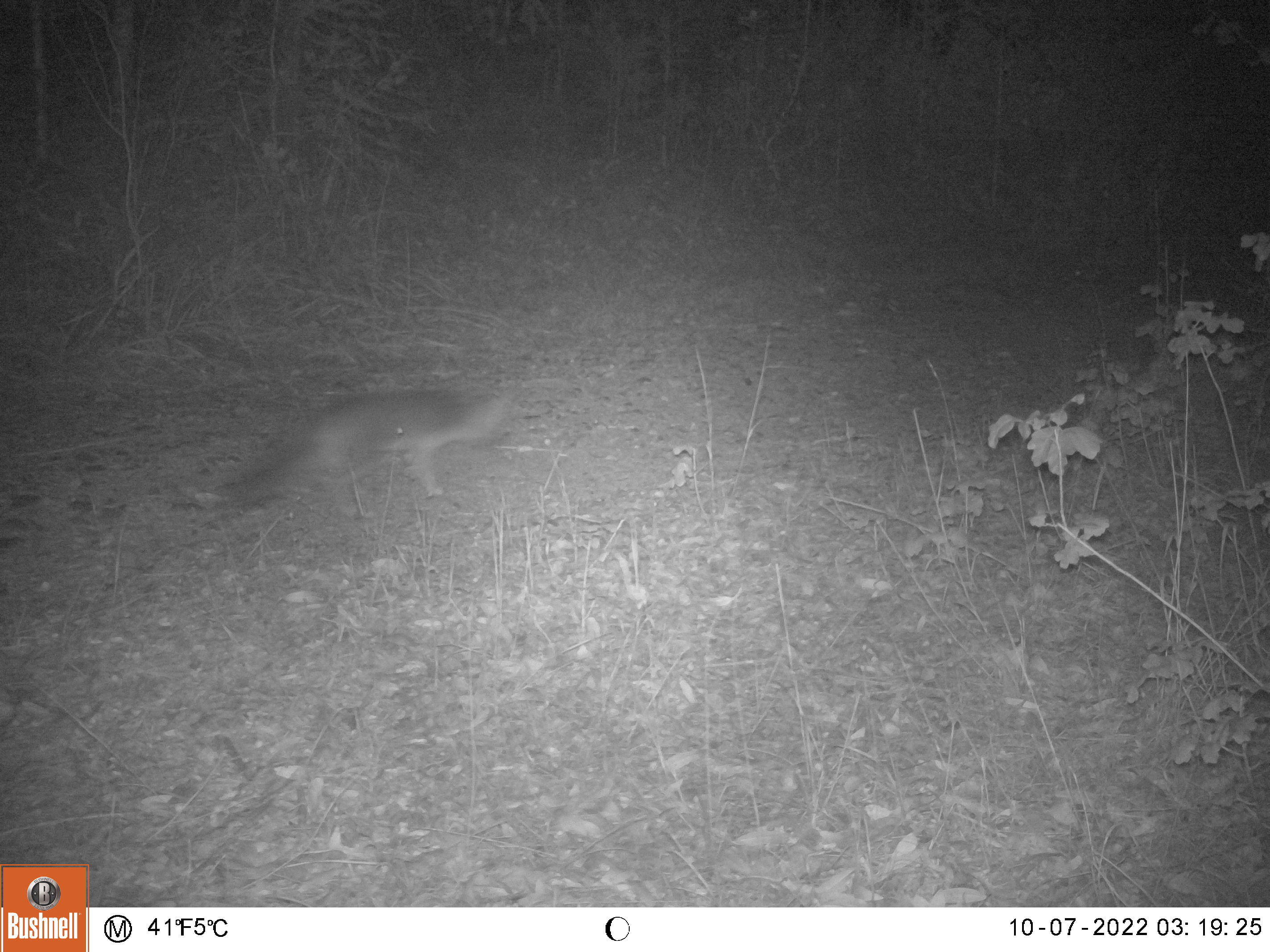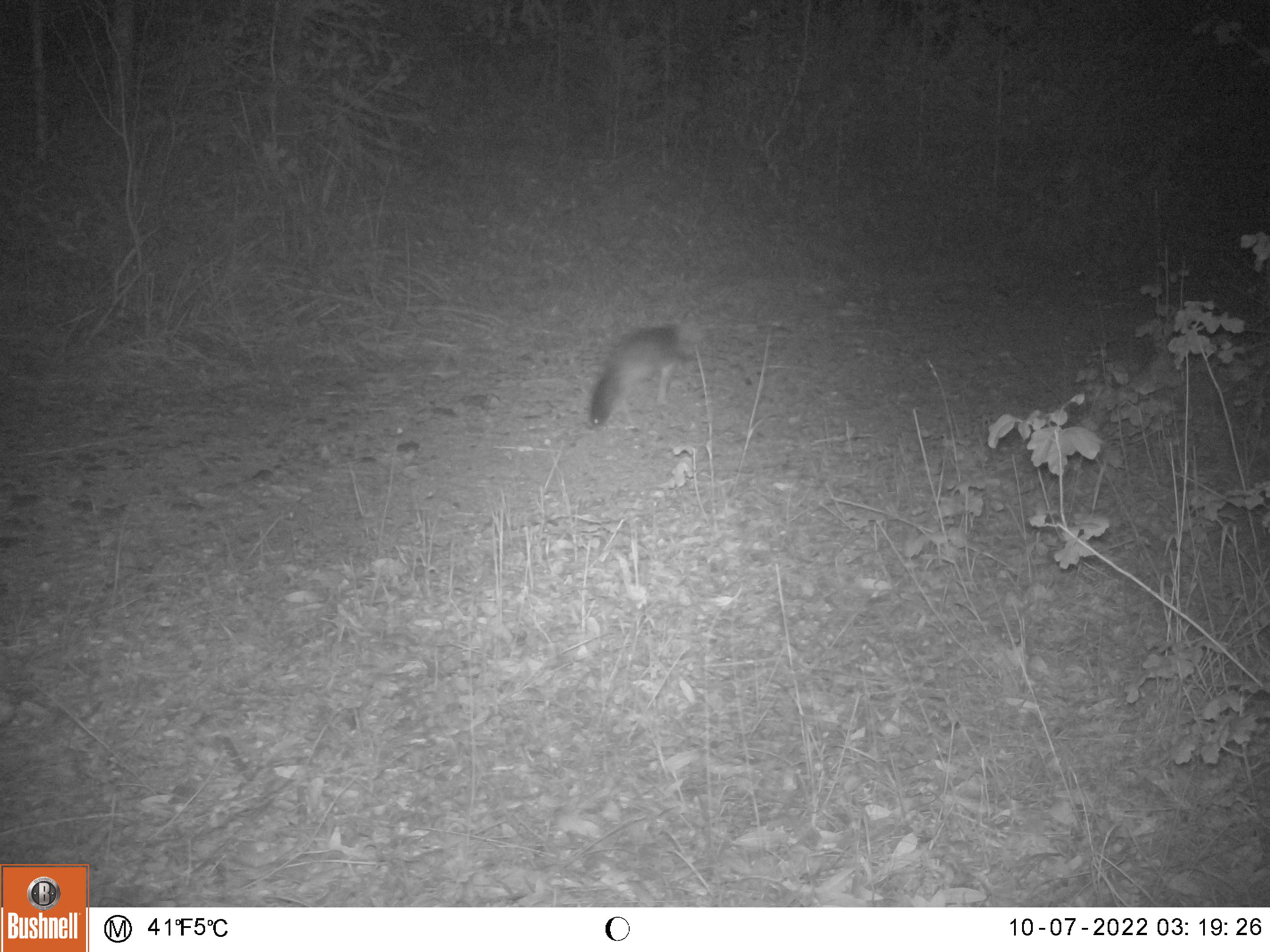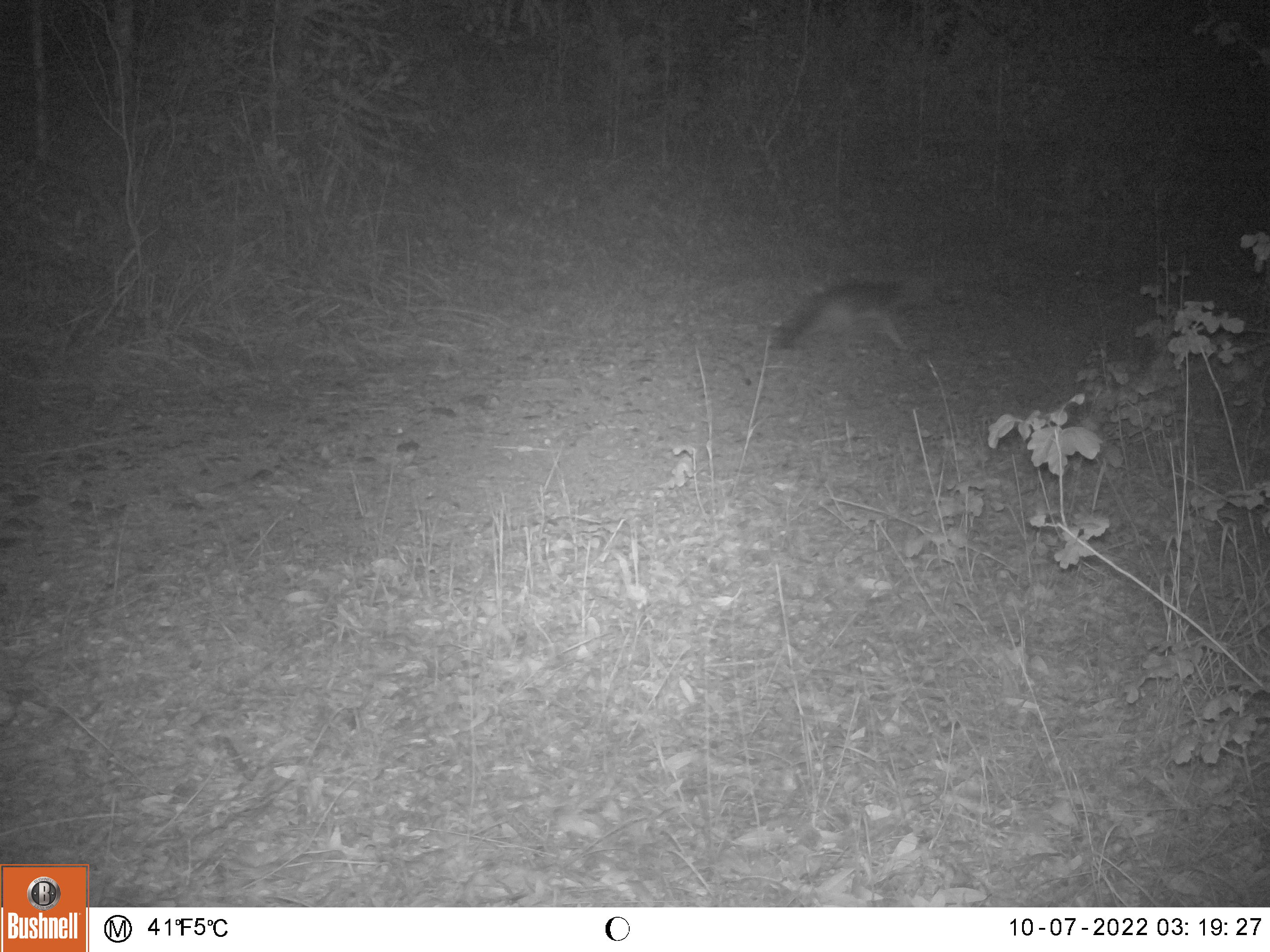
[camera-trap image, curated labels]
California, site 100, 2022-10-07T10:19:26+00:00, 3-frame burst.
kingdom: Animalia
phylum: Chordata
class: Mammalia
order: Carnivora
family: Canidae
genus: Urocyon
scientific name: Urocyon cinereoargenteus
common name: gray fox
Gray fox (Urocyon cinereoargenteus).